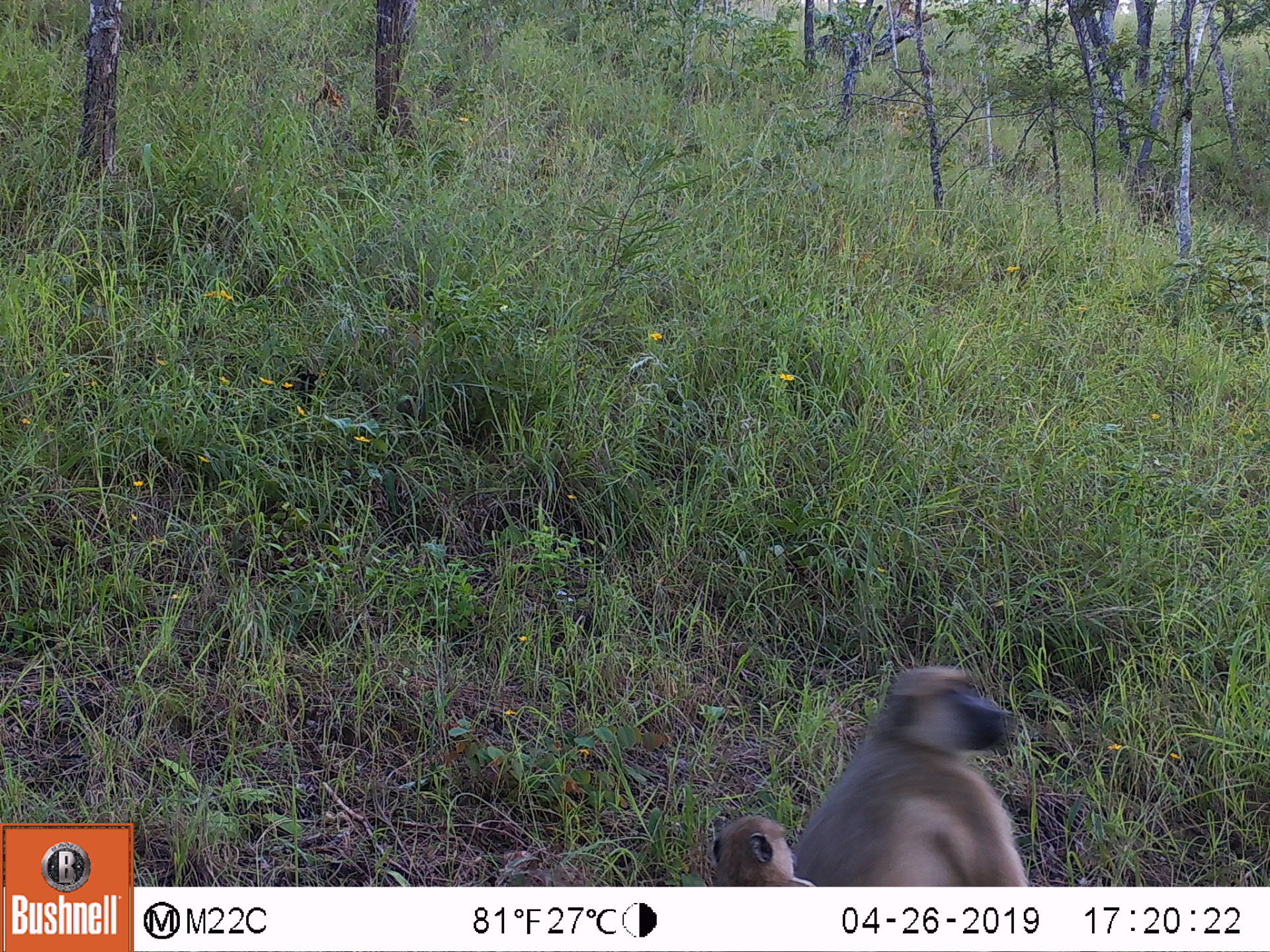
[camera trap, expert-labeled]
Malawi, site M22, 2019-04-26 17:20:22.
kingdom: Animalia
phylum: Chordata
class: Mammalia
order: Primates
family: Cercopithecidae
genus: Papio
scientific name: Papio cynocephalus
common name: yellow baboon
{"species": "yellow baboon (Papio cynocephalus)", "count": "2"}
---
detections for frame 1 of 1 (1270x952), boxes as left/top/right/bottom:
yellow baboon: 794/658/1037/885; 697/813/822/887